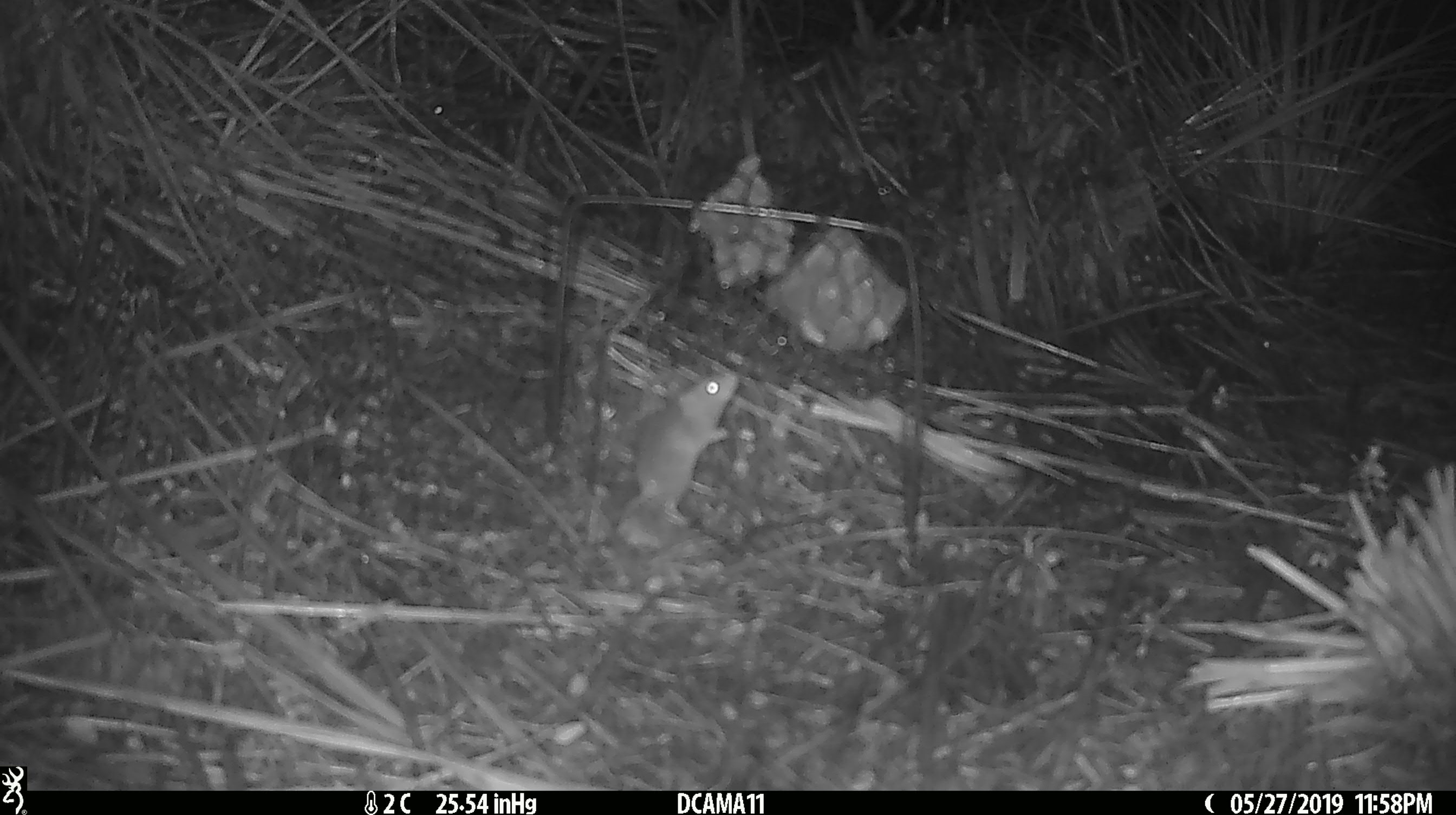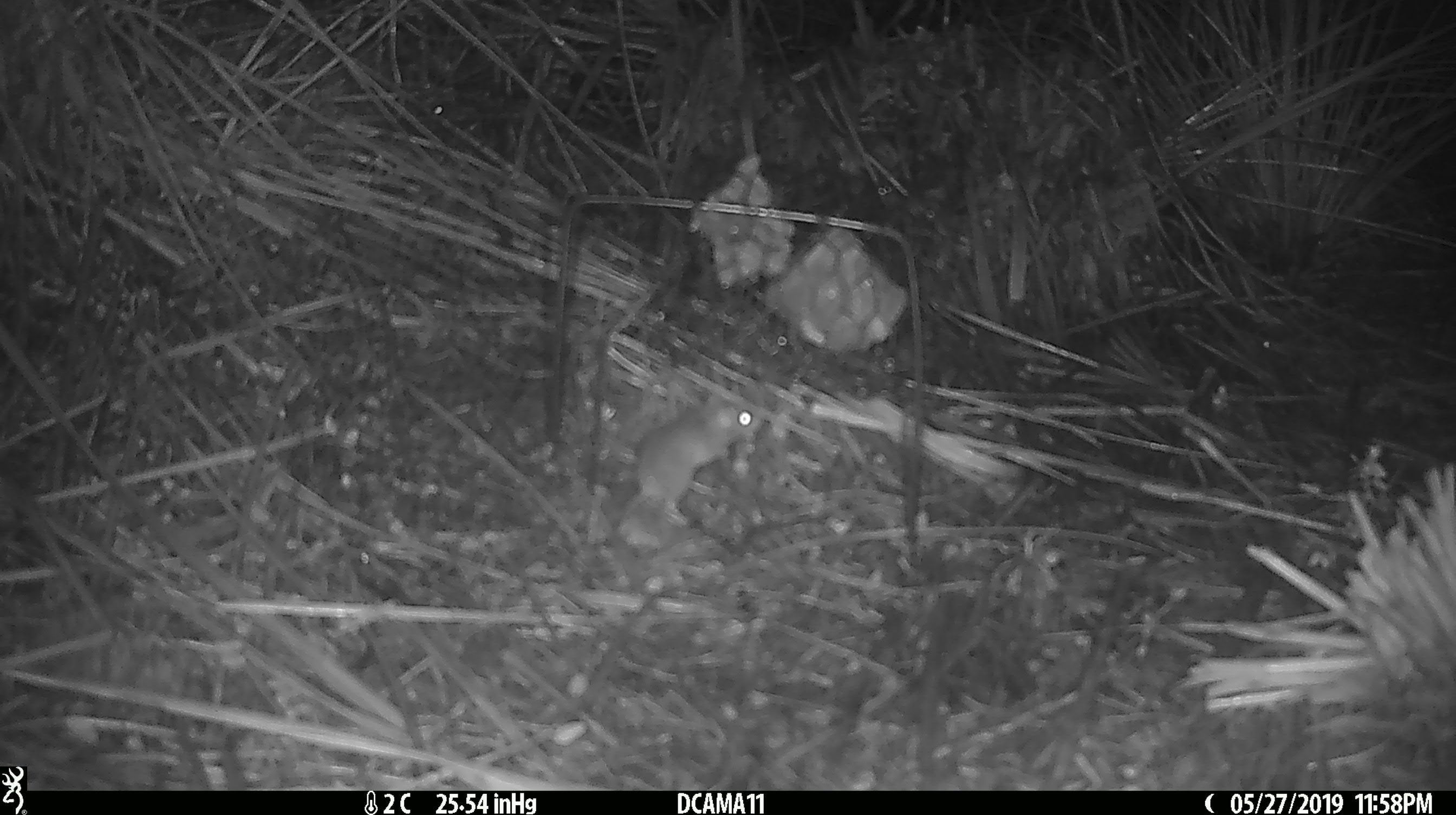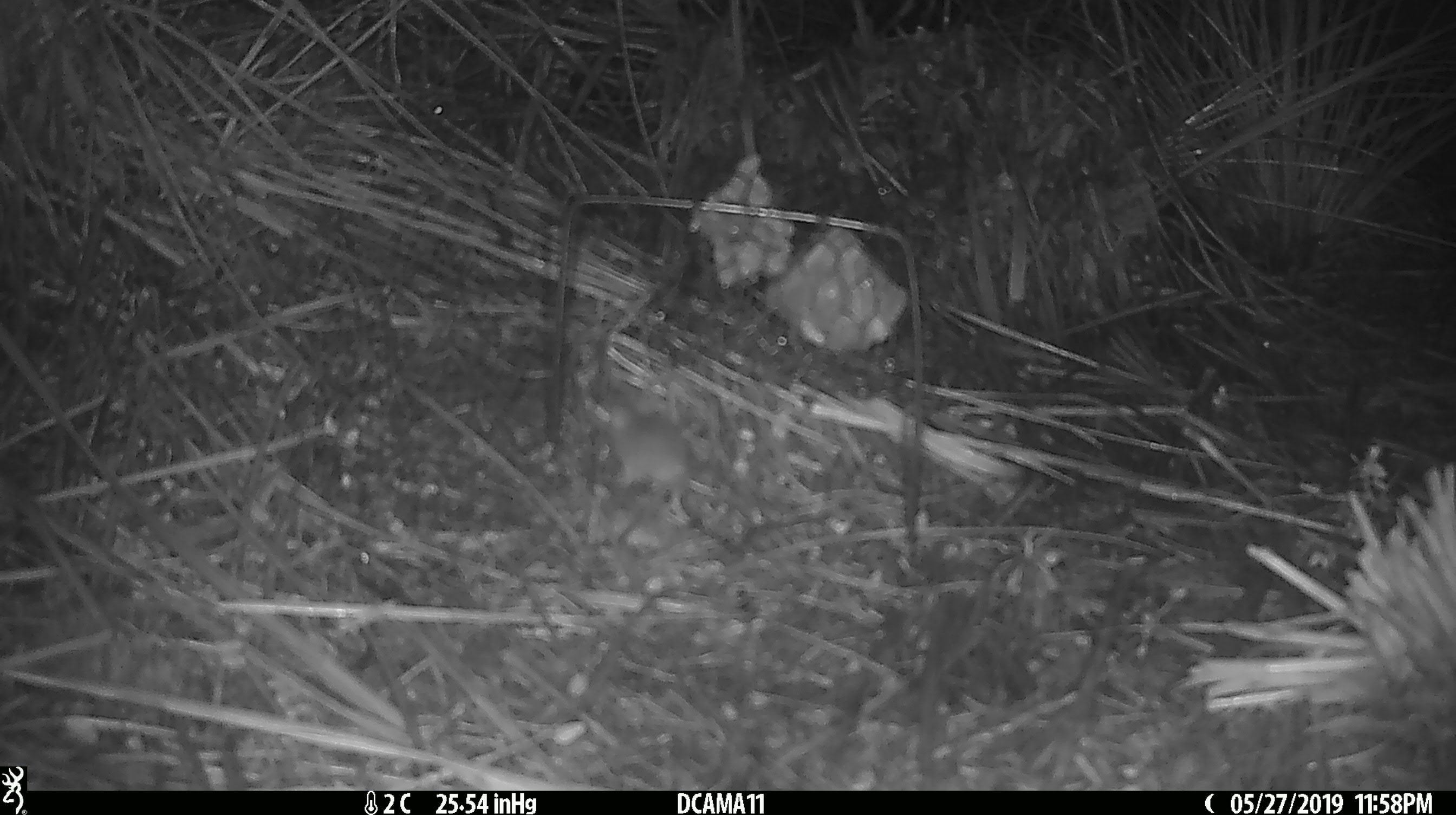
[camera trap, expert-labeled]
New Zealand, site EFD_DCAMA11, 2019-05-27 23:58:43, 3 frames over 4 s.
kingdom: Animalia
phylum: Chordata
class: Mammalia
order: Rodentia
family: Muridae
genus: Mus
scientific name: Mus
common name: mouse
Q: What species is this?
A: Mouse (Mus).